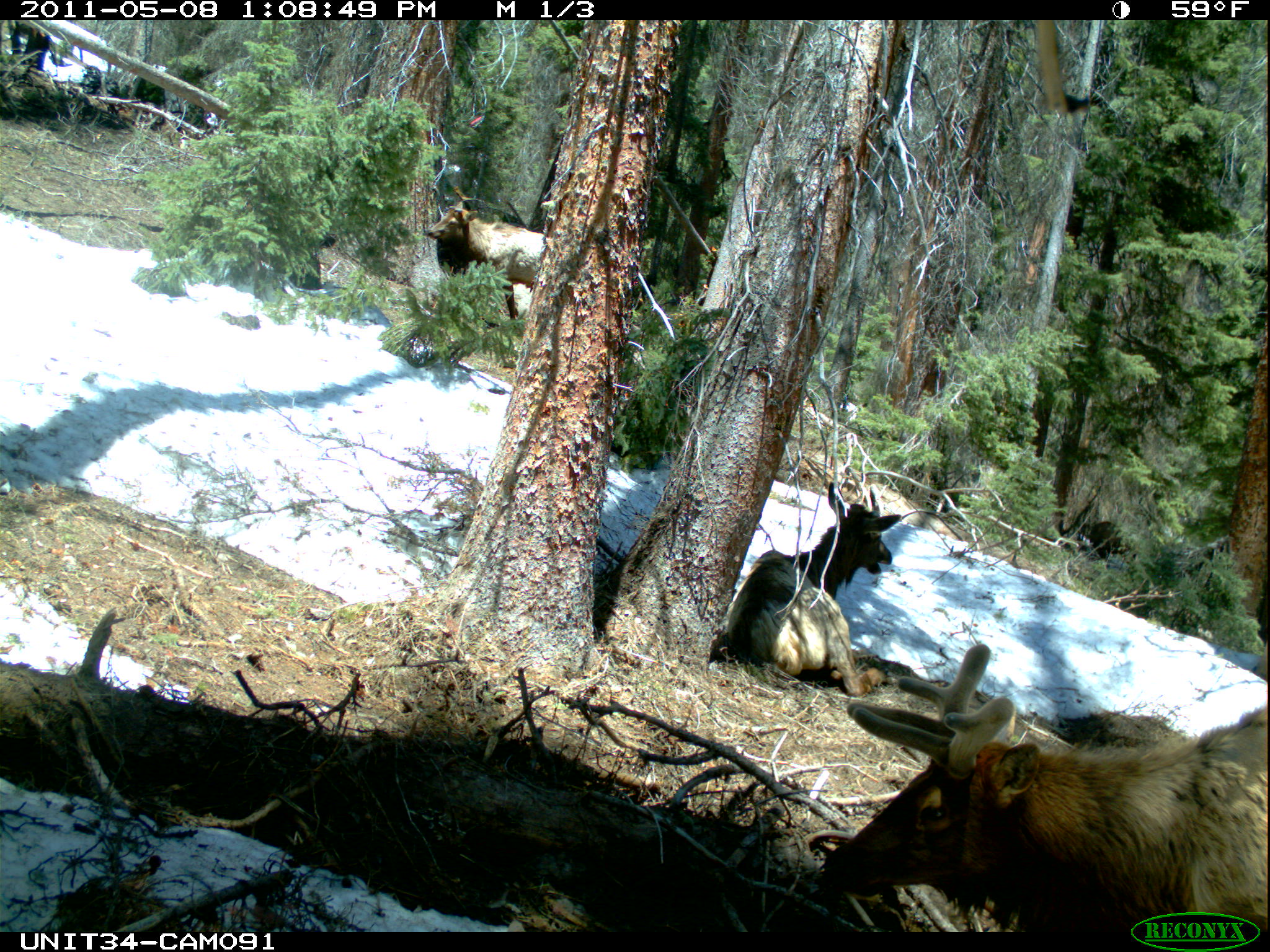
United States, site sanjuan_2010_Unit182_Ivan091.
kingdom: Animalia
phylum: Chordata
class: Mammalia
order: Artiodactyla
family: Cervidae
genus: Cervus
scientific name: Cervus elaphus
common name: red deer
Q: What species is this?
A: Cervus elaphus (red deer).